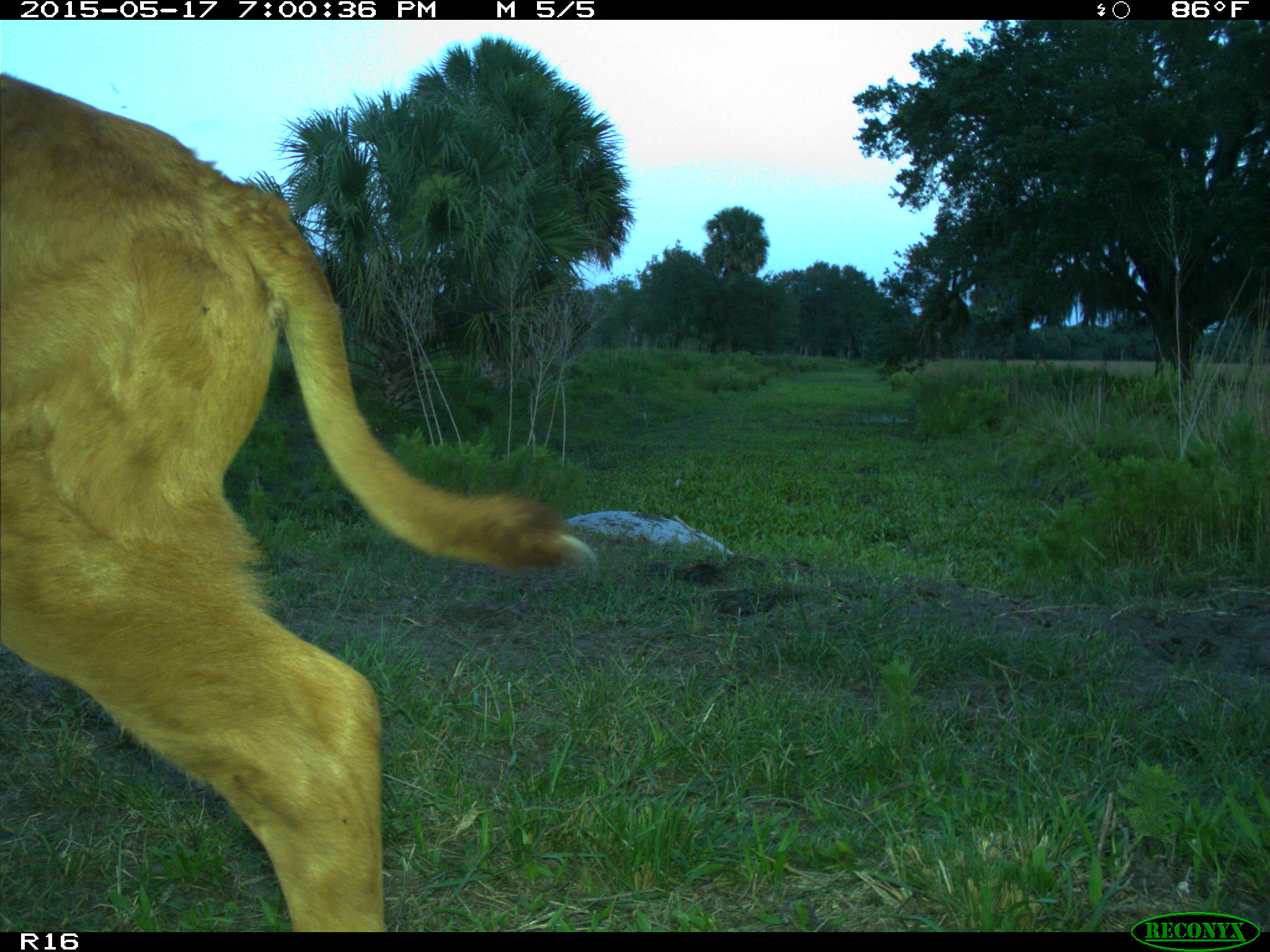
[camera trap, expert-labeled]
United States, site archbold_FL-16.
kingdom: Animalia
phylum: Chordata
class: Mammalia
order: Artiodactyla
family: Bovidae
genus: Bos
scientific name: Bos taurus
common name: domestic cow